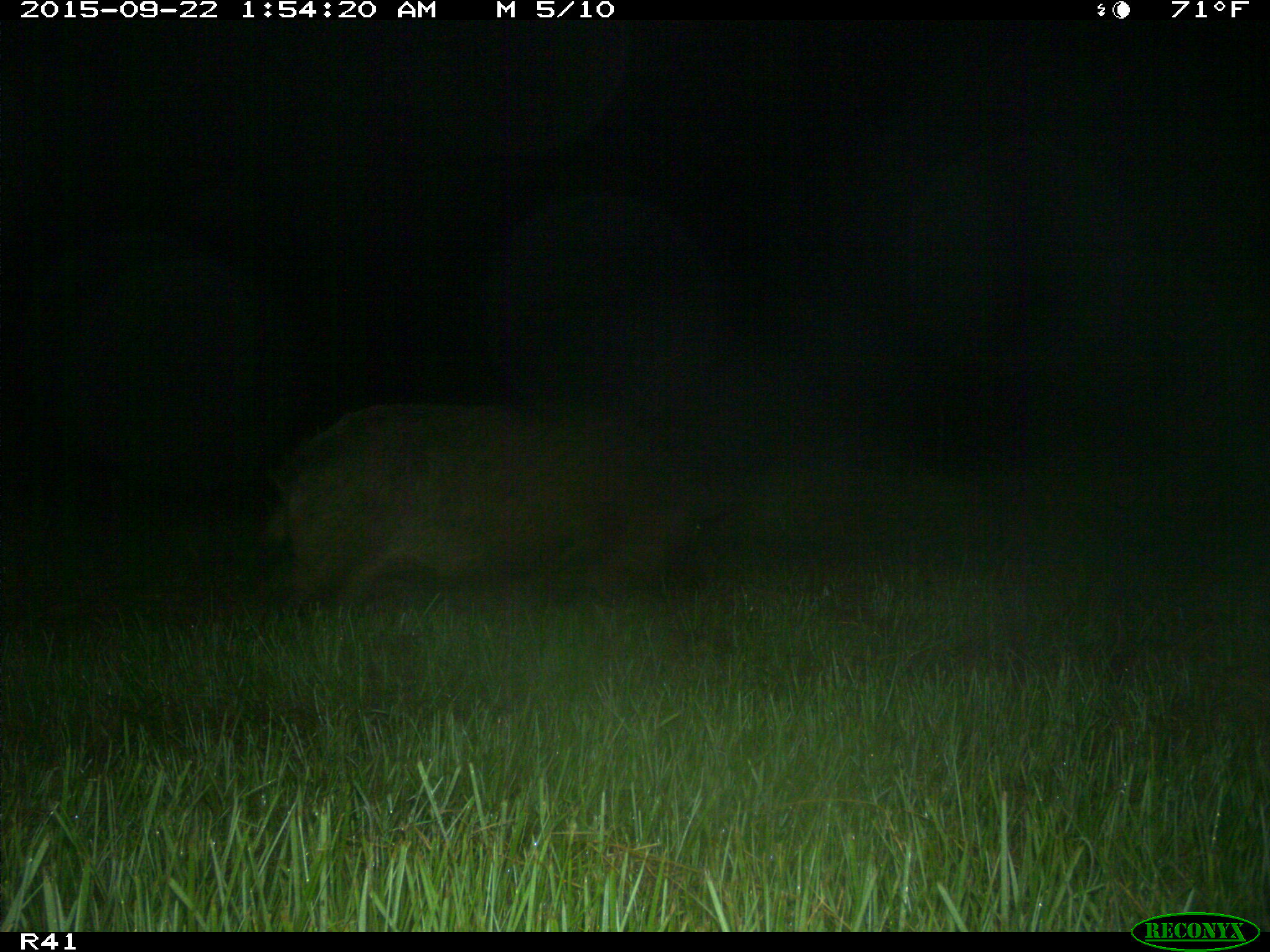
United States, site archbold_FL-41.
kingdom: Animalia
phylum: Chordata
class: Mammalia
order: Artiodactyla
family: Suidae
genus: Sus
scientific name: Sus scrofa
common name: wild boar